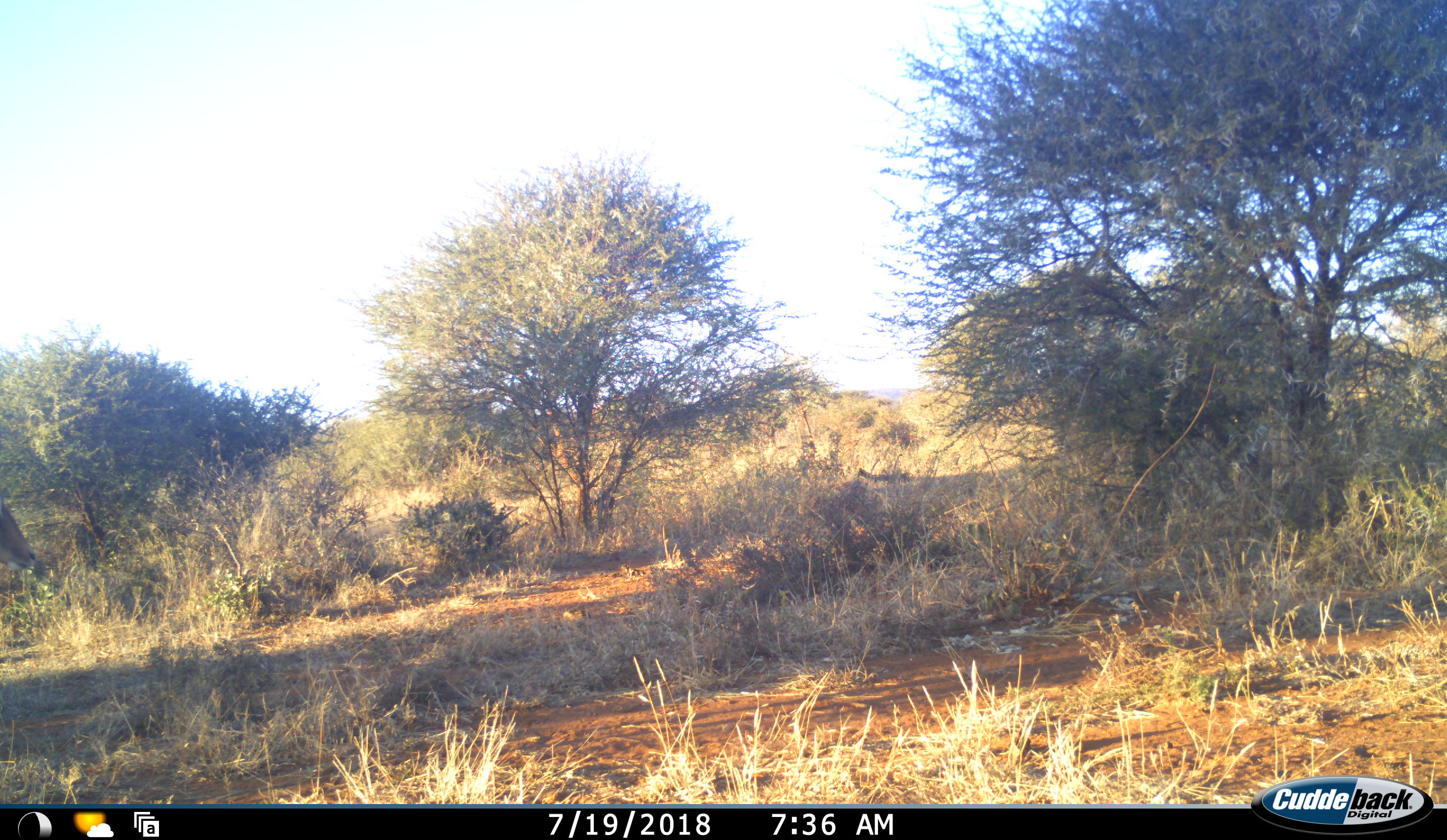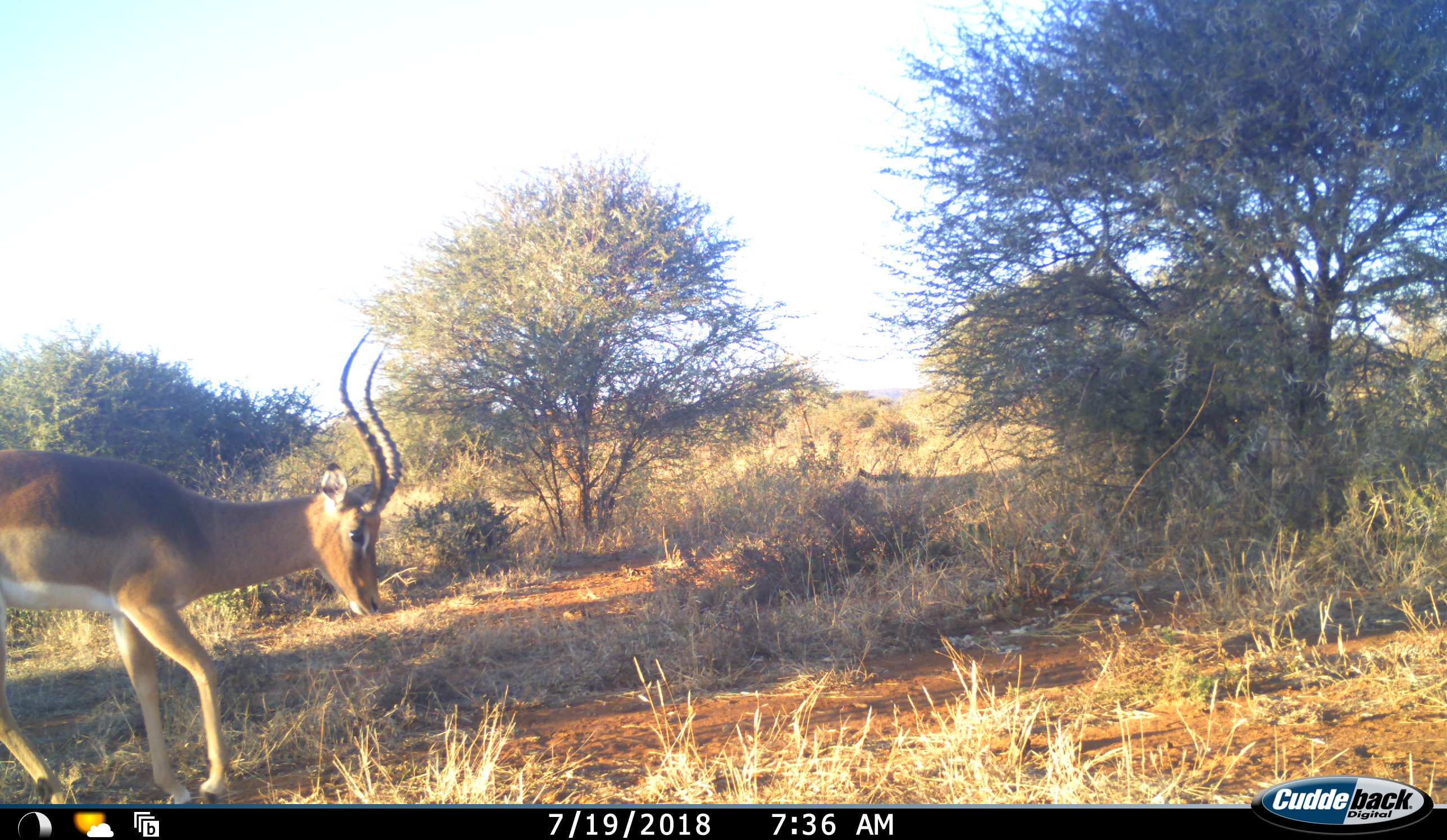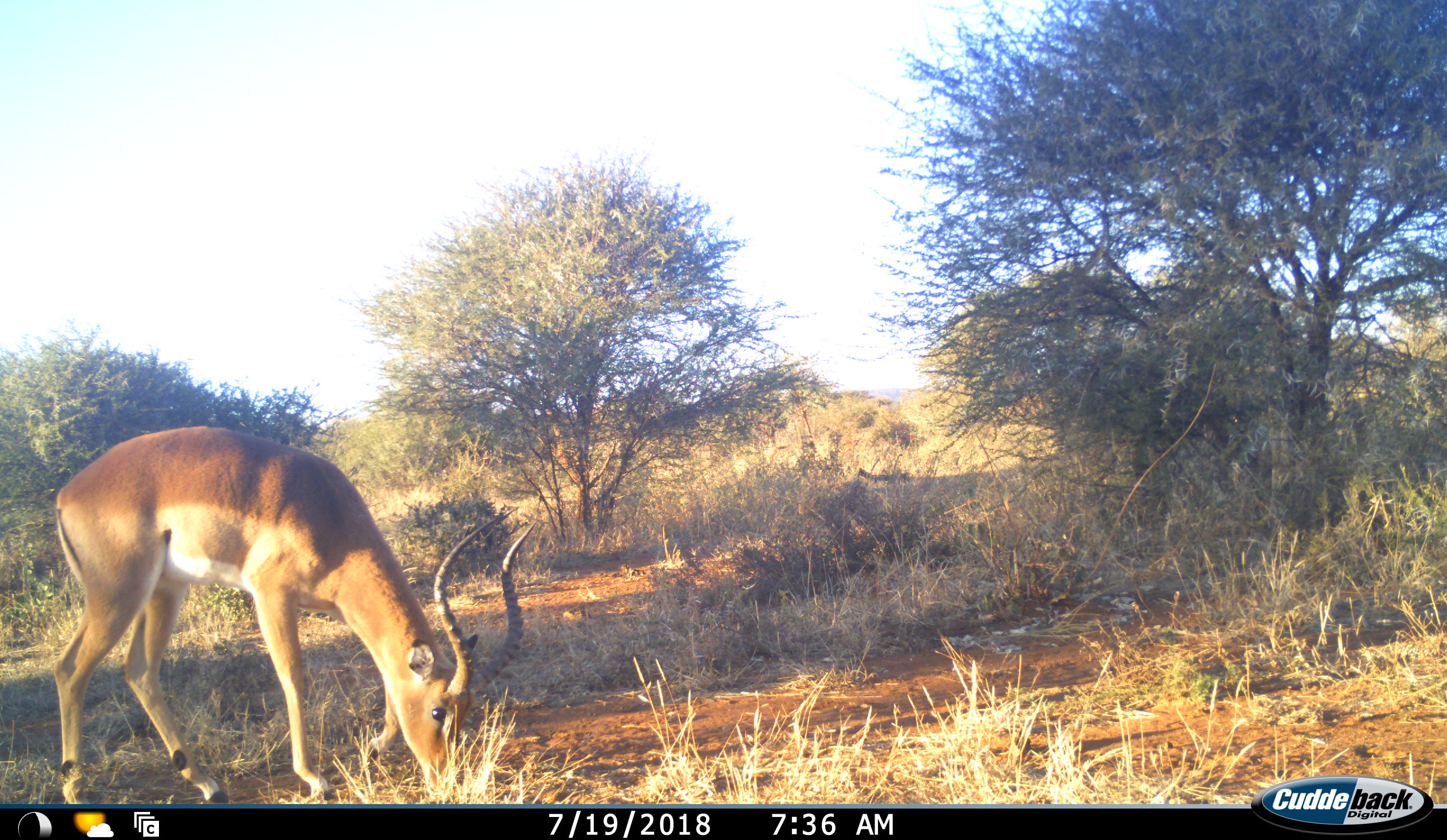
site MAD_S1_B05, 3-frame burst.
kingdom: Animalia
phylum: Chordata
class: Mammalia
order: Artiodactyla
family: Bovidae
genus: Aepyceros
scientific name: Aepyceros melampus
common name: impala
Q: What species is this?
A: Impala (Aepyceros melampus).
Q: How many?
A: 1.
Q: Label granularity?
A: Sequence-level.